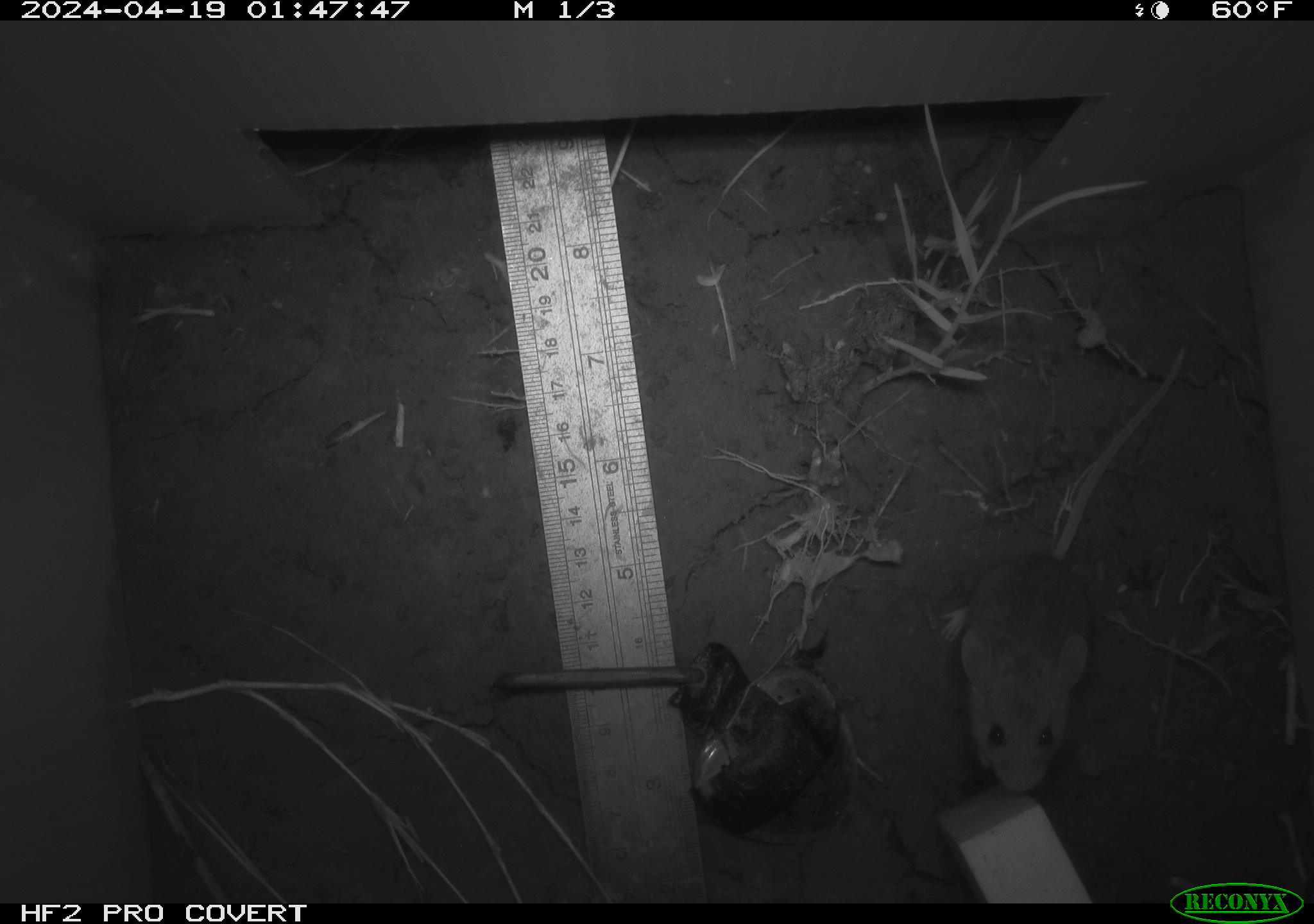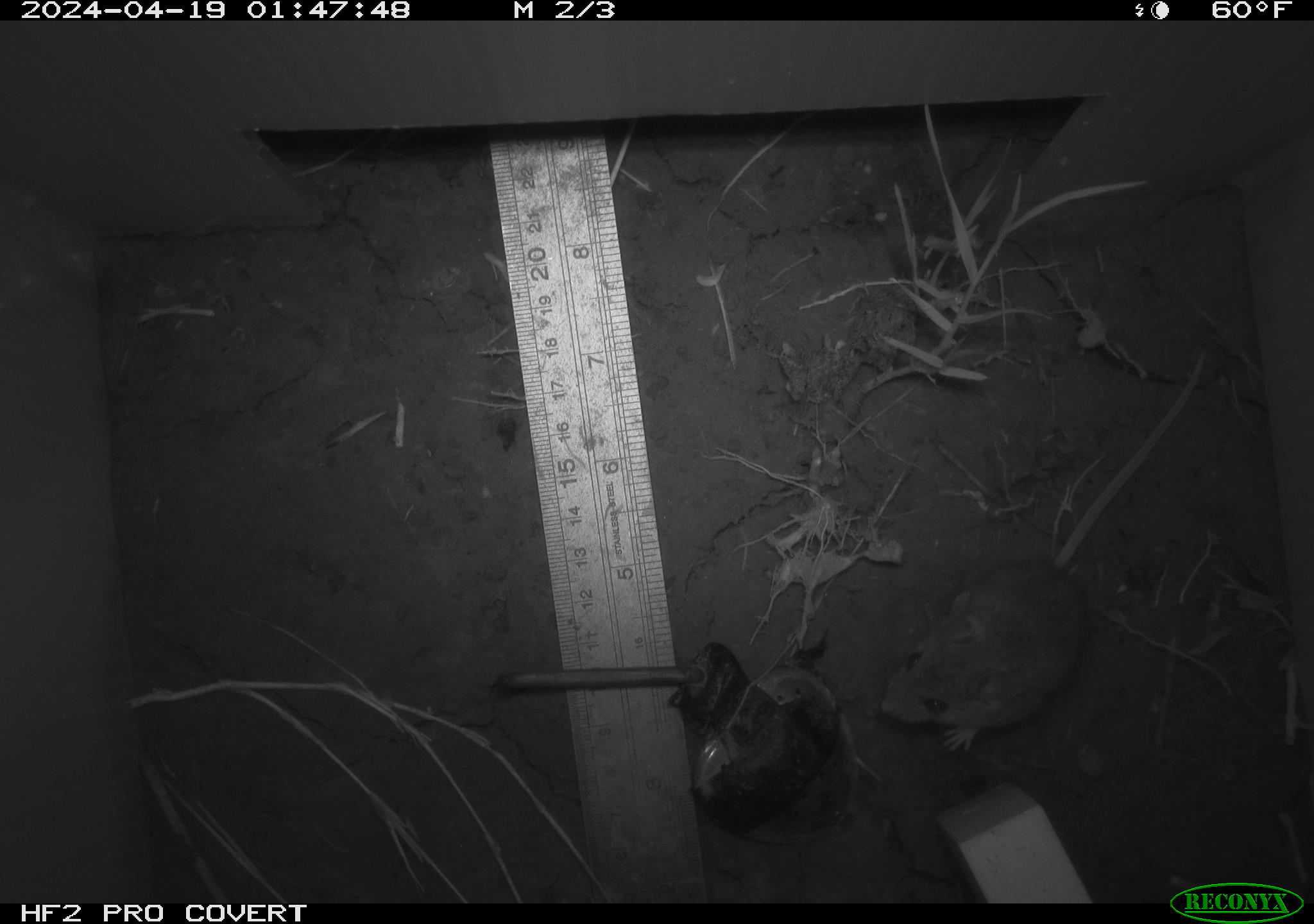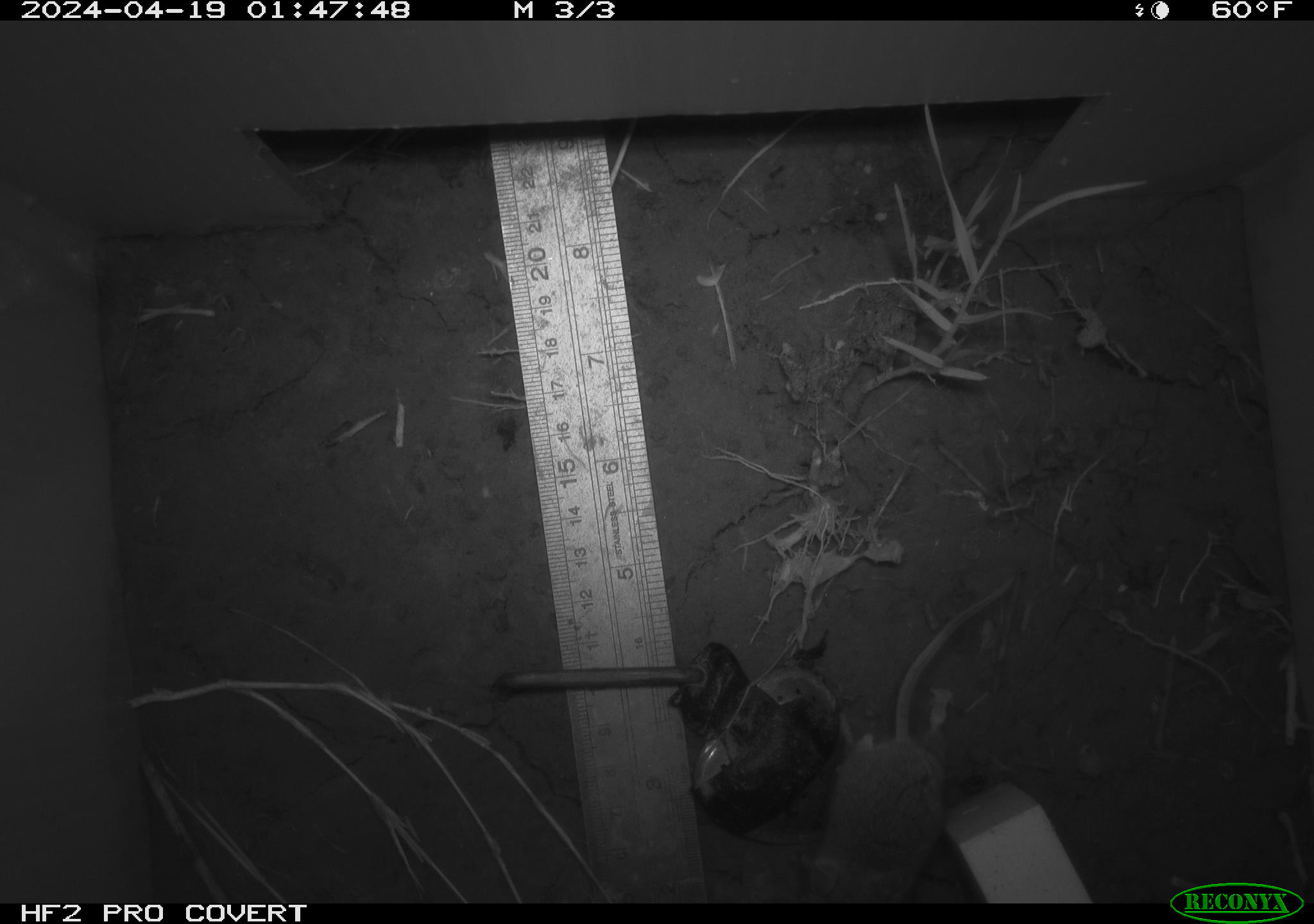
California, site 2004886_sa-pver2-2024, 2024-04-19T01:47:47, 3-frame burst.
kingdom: Animalia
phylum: Chordata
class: Mammalia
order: Rodentia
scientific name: Rodentia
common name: mouse species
Mouse species (Rodentia).